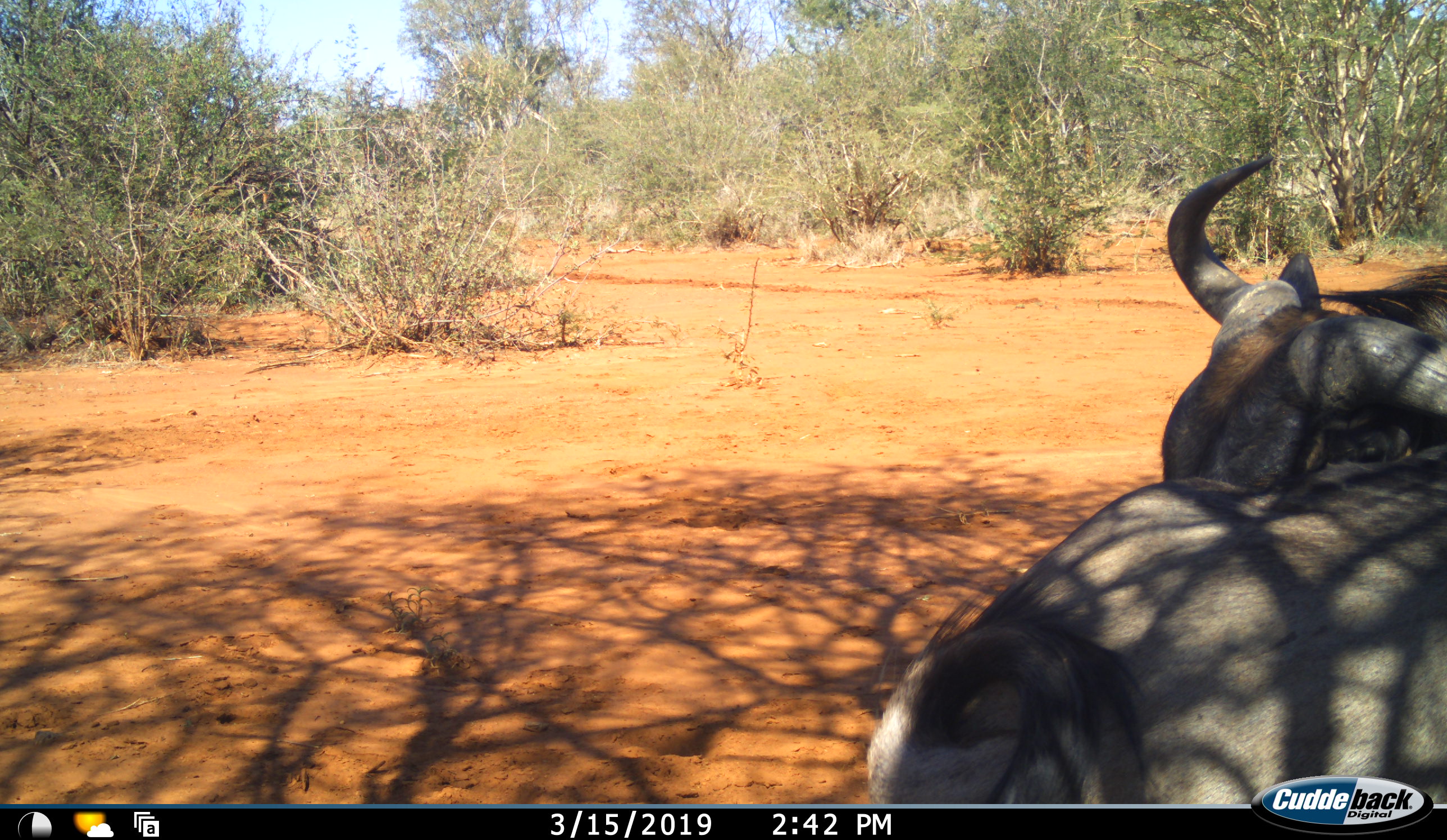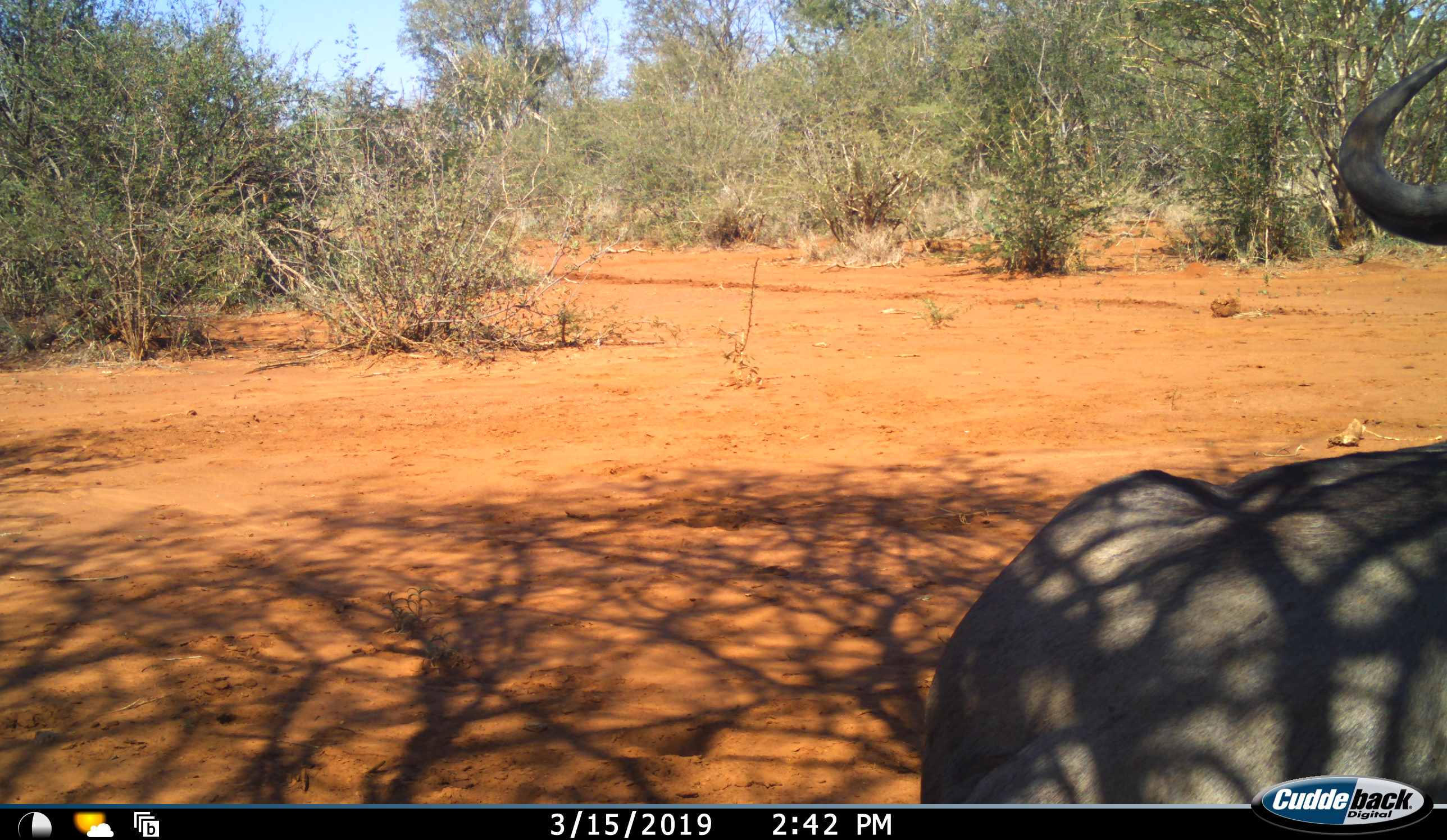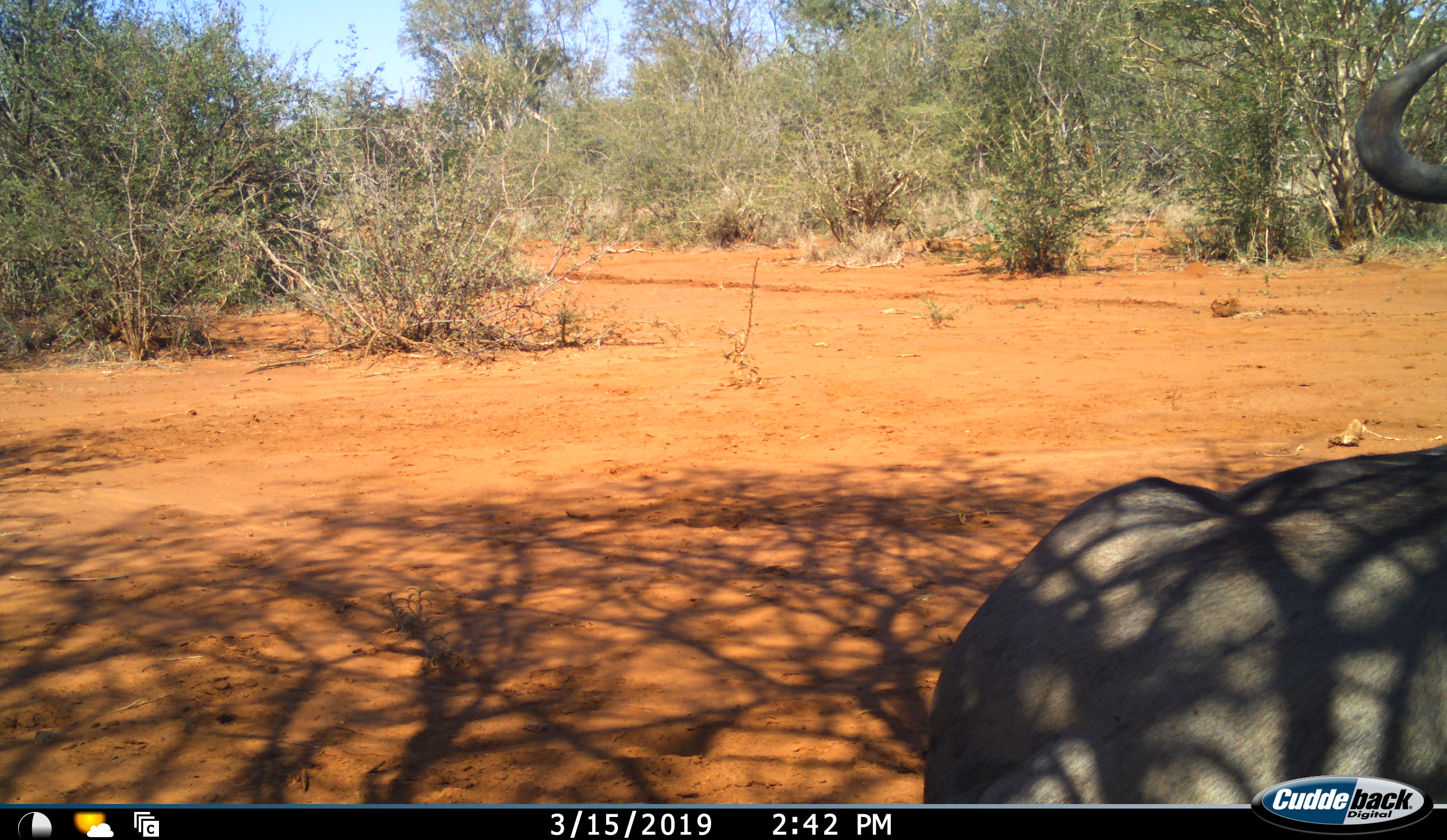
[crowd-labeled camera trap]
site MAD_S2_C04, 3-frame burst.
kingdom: Animalia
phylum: Chordata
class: Mammalia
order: Artiodactyla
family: Bovidae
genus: Connochaetes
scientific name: Connochaetes taurinus taurinus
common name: blue wildebeest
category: wildebeestblue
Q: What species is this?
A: Wildebeestblue (blue wildebeest) (Connochaetes taurinus taurinus).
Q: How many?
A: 1.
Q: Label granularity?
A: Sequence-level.